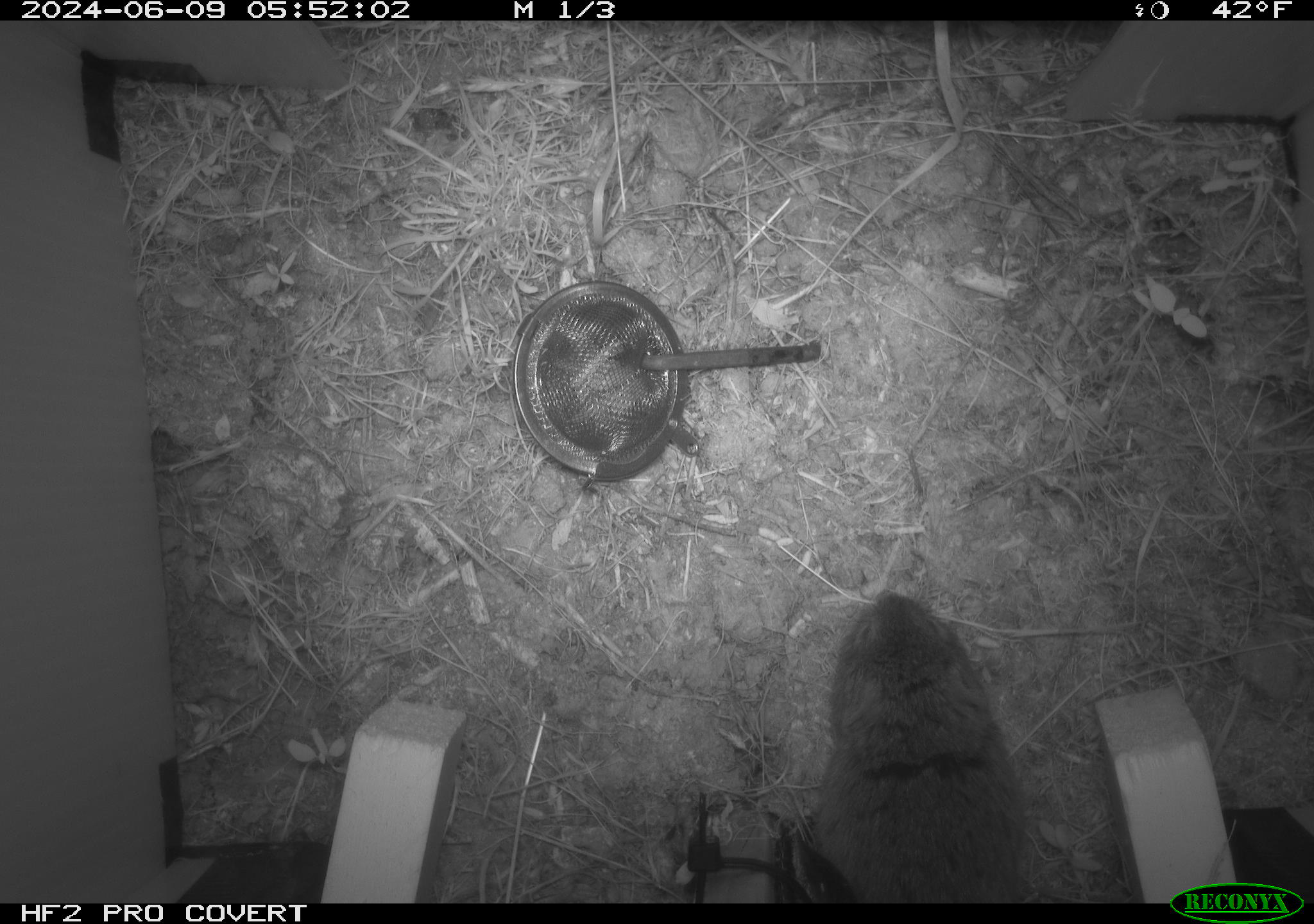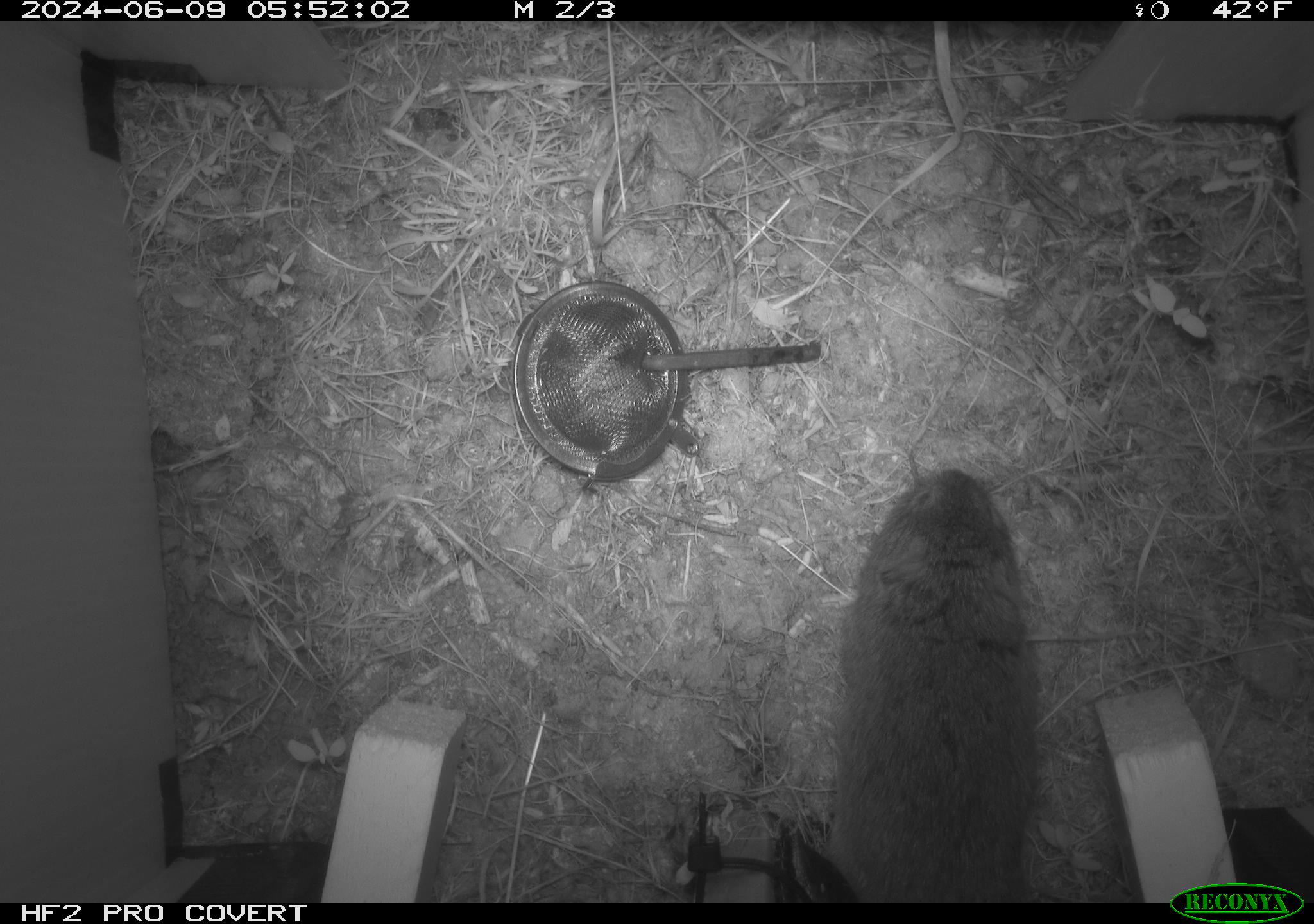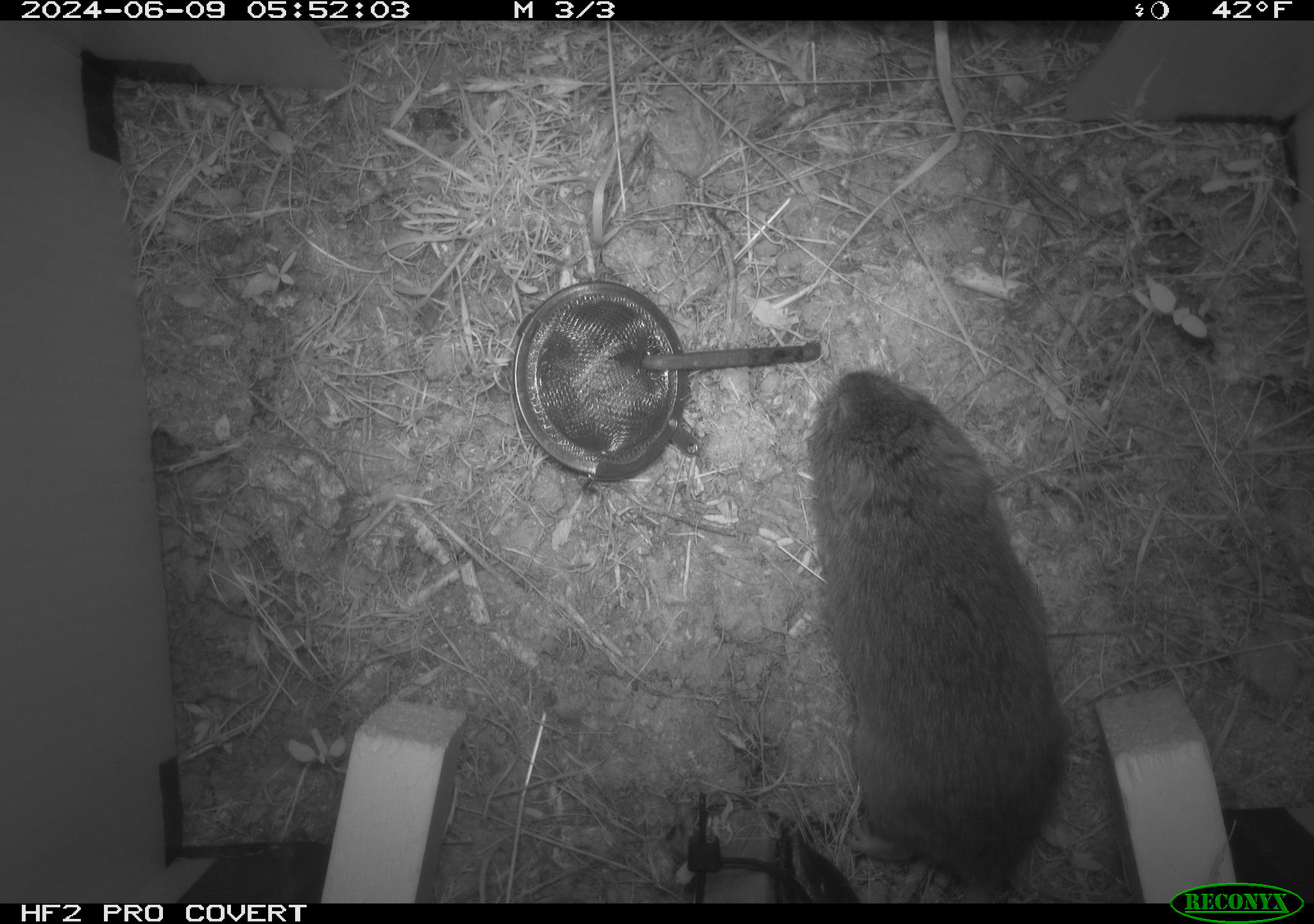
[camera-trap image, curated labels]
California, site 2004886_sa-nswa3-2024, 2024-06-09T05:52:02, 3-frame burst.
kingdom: Animalia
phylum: Chordata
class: Mammalia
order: Rodentia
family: Cricetidae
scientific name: Arvicolinae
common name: voles, lemmings, and muskrats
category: arvicolinae subfamily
Arvicolinae subfamily (voles, lemmings, and muskrats) (Arvicolinae).